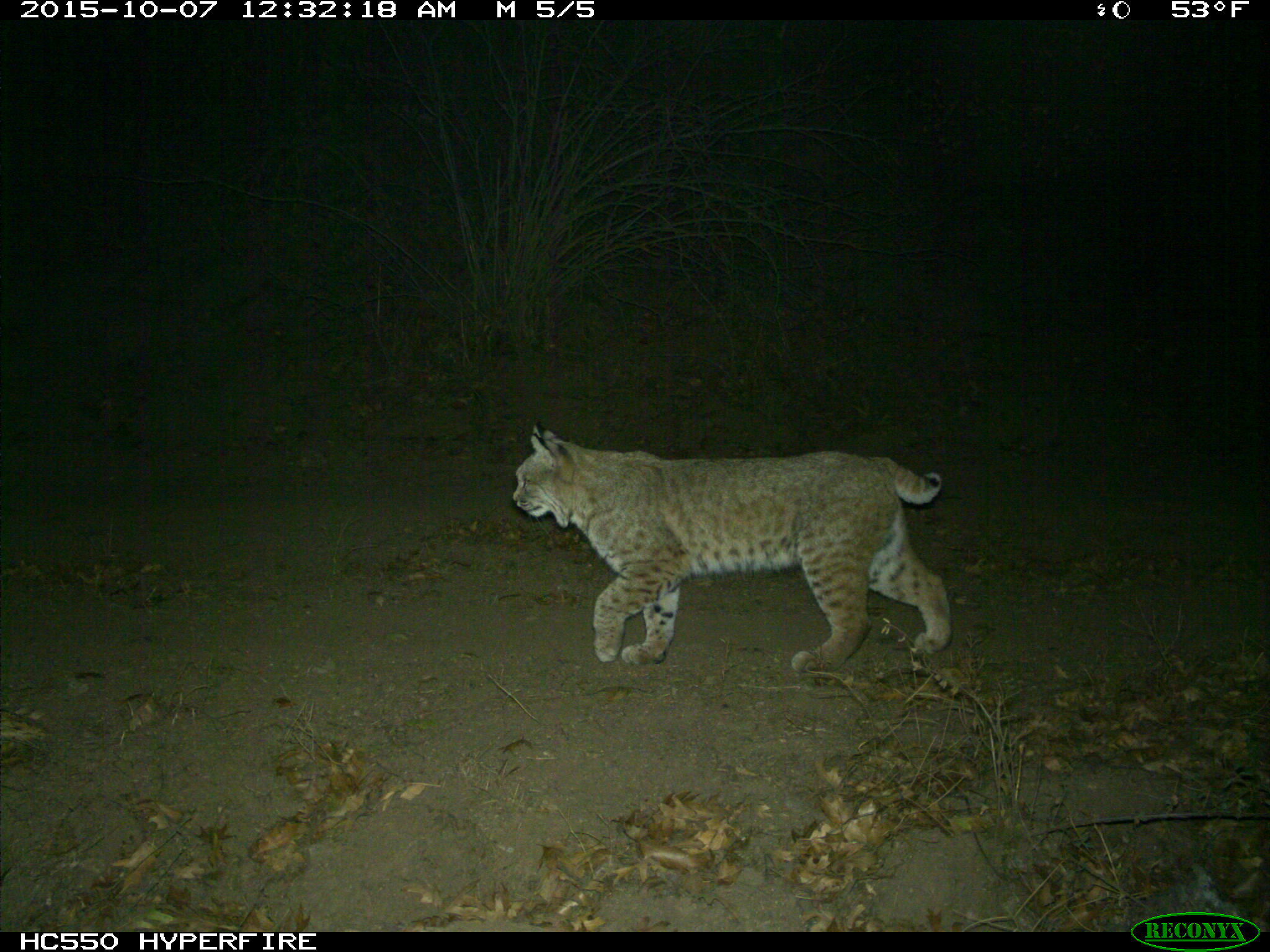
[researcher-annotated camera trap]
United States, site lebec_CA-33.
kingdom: Animalia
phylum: Chordata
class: Mammalia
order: Carnivora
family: Felidae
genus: Lynx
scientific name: Lynx rufus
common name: bobcat